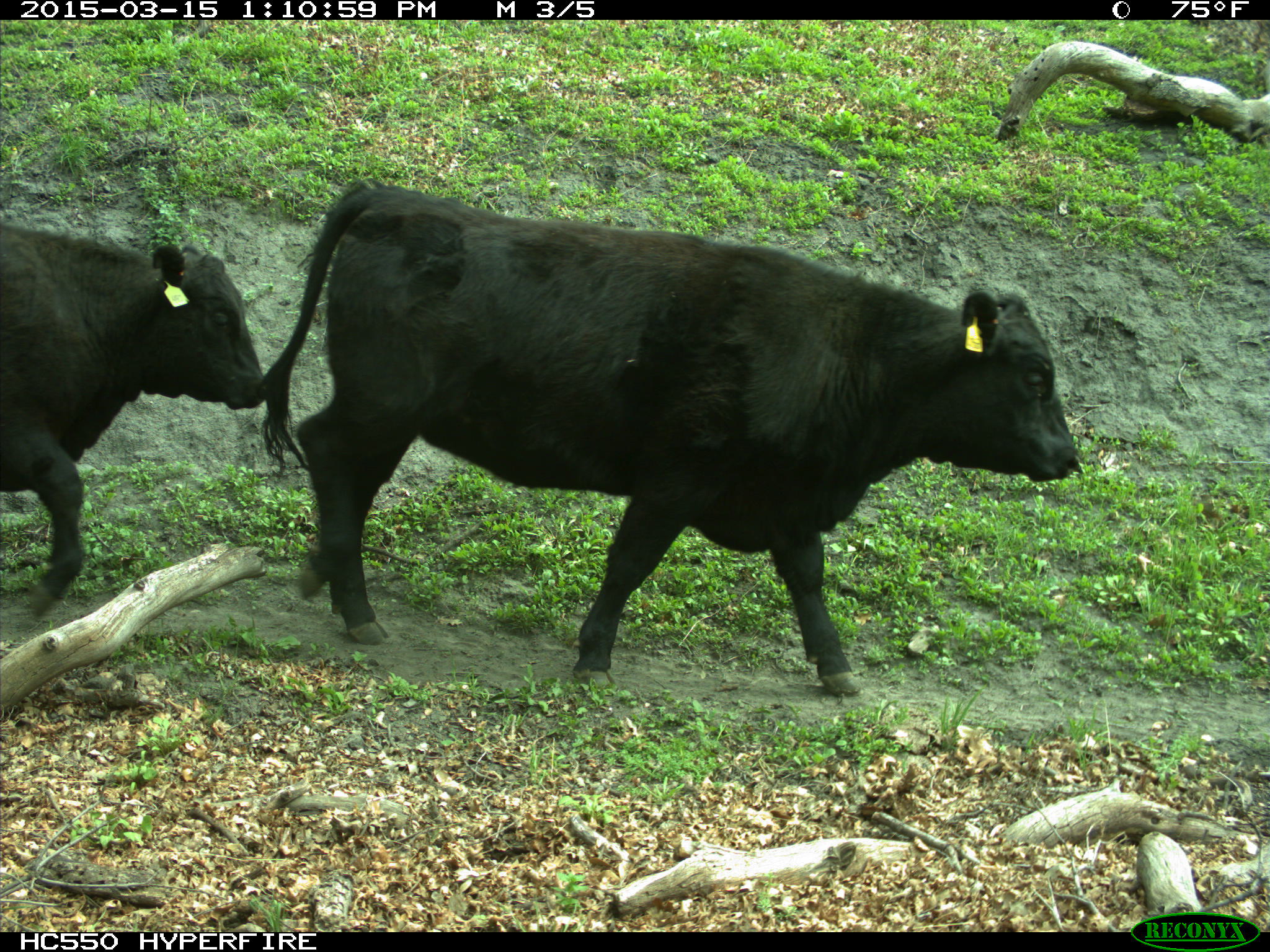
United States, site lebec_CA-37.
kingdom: Animalia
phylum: Chordata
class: Mammalia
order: Artiodactyla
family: Bovidae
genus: Bos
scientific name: Bos taurus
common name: domestic cow